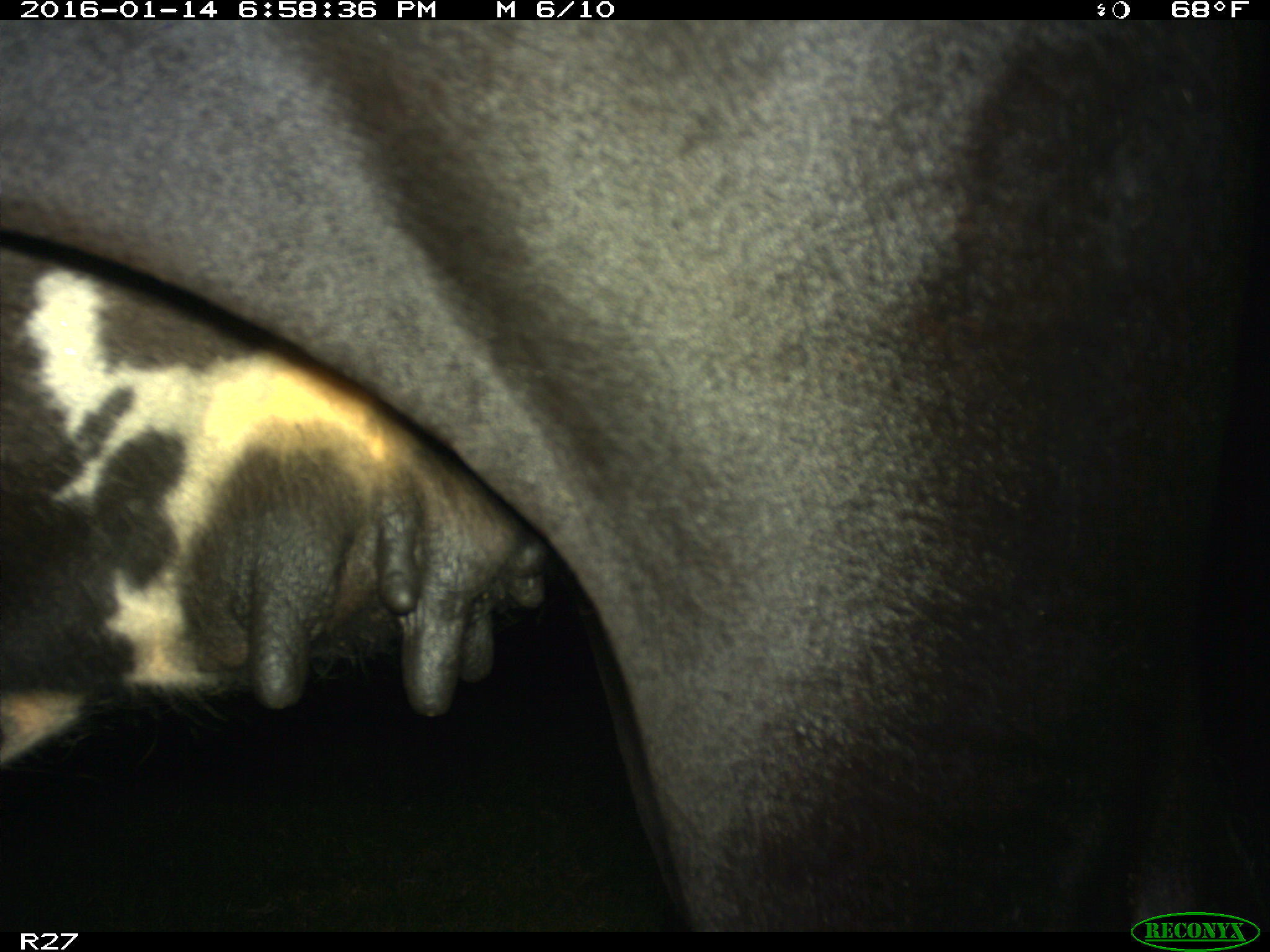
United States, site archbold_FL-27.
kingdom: Animalia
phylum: Chordata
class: Mammalia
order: Artiodactyla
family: Bovidae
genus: Bos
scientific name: Bos taurus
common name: domestic cow